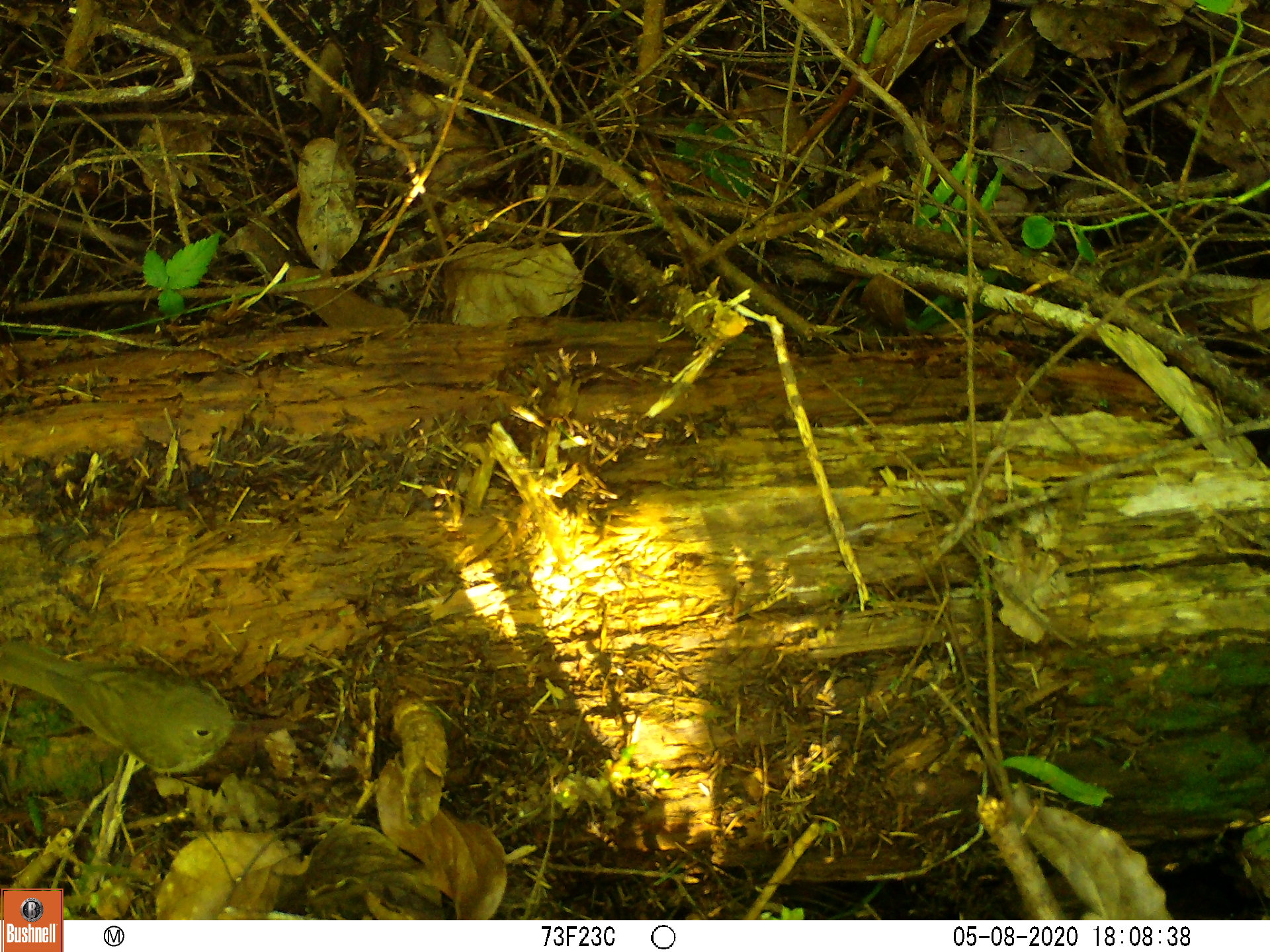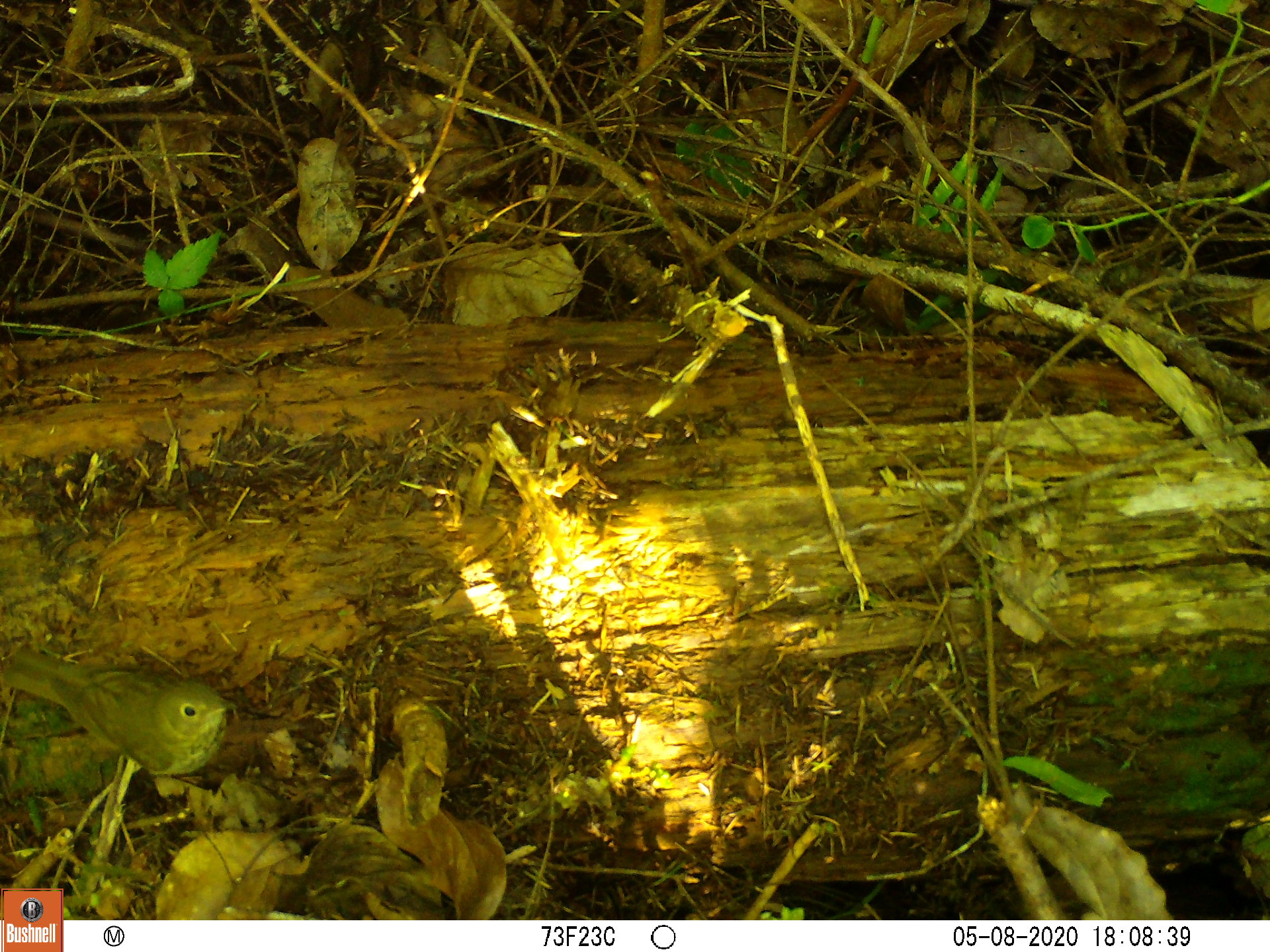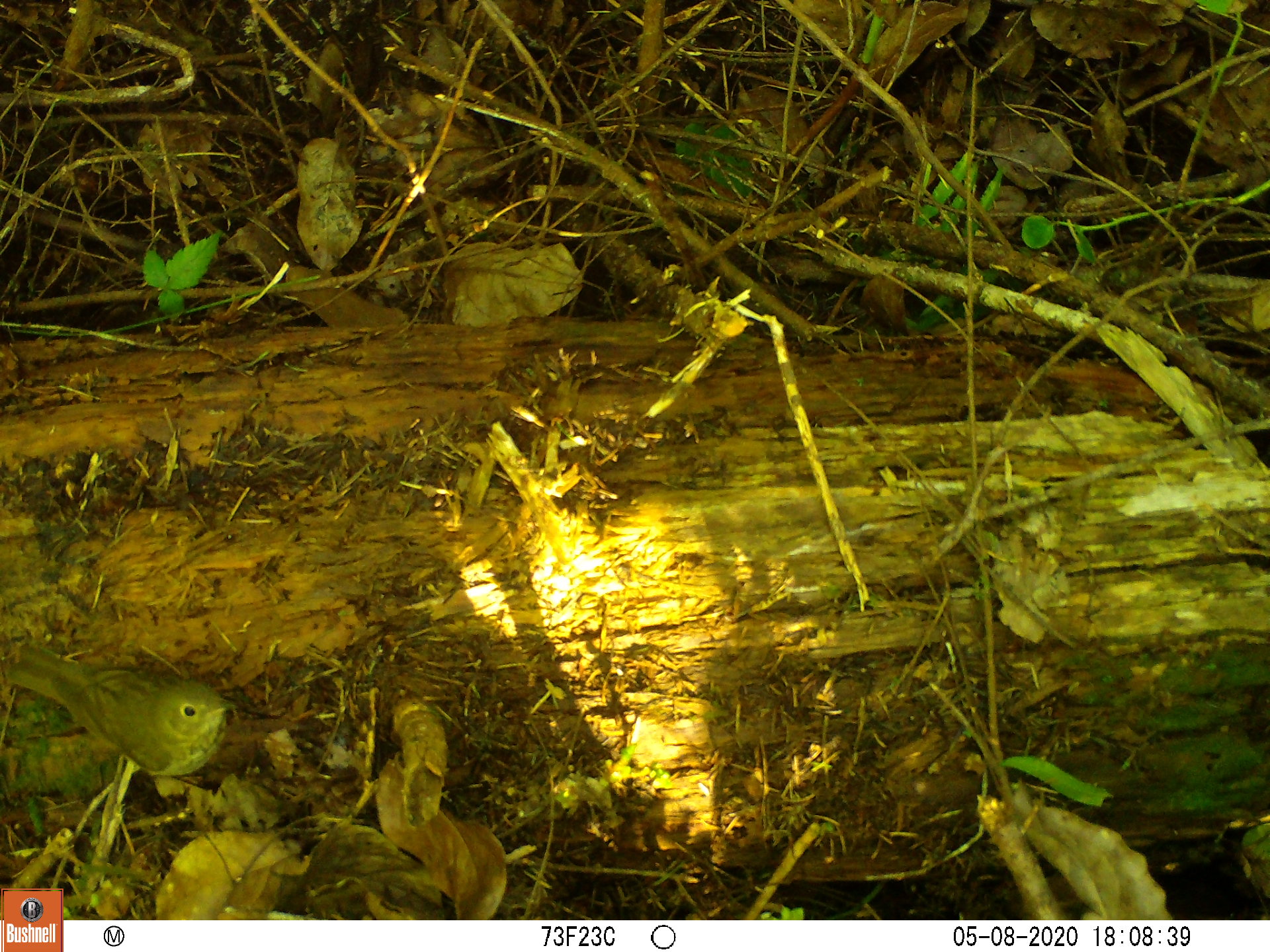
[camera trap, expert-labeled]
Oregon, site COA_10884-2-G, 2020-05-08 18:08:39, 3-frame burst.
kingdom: Animalia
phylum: Chordata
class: Aves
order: Passeriformes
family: Turdidae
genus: Catharus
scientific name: Catharus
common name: brown thrushes and nightingale-thrushes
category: catharus species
Catharus species (brown thrushes and nightingale-thrushes) (Catharus).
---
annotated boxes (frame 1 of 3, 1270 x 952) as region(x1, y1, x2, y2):
catharus species: region(0, 624, 261, 801)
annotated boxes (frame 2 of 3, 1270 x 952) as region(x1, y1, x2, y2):
catharus species: region(0, 644, 247, 819)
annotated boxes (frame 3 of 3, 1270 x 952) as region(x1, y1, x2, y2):
catharus species: region(1, 629, 249, 816)